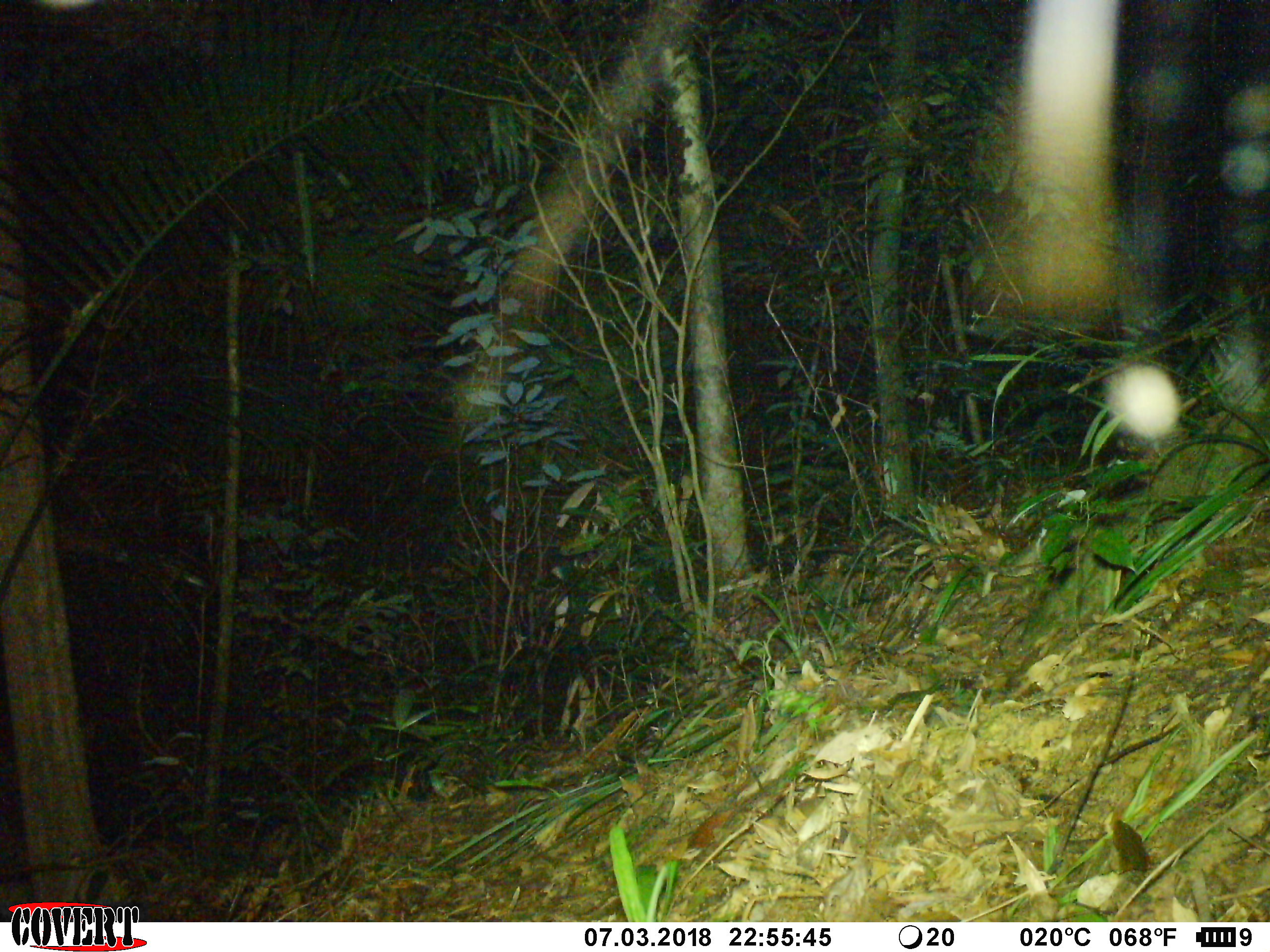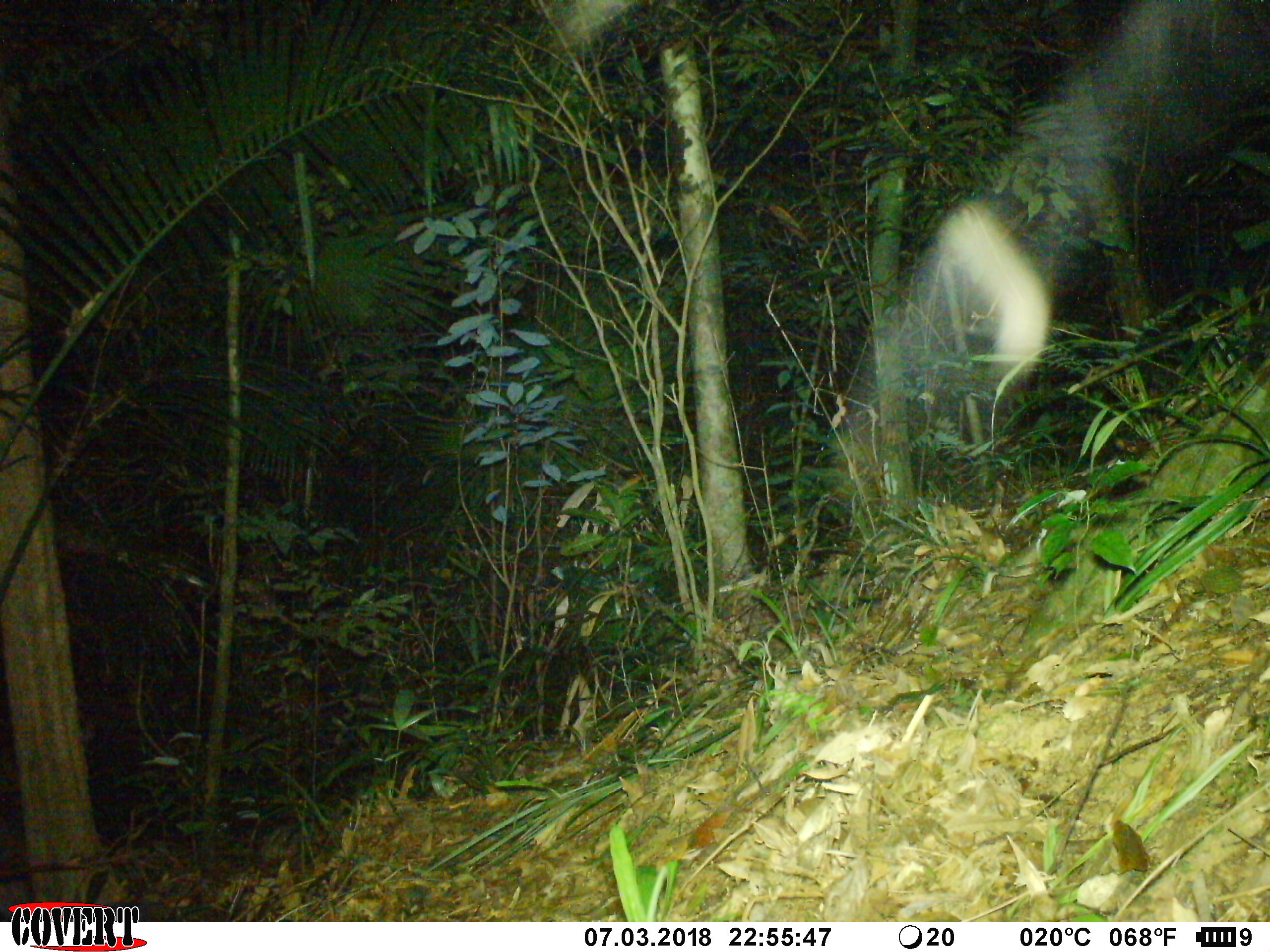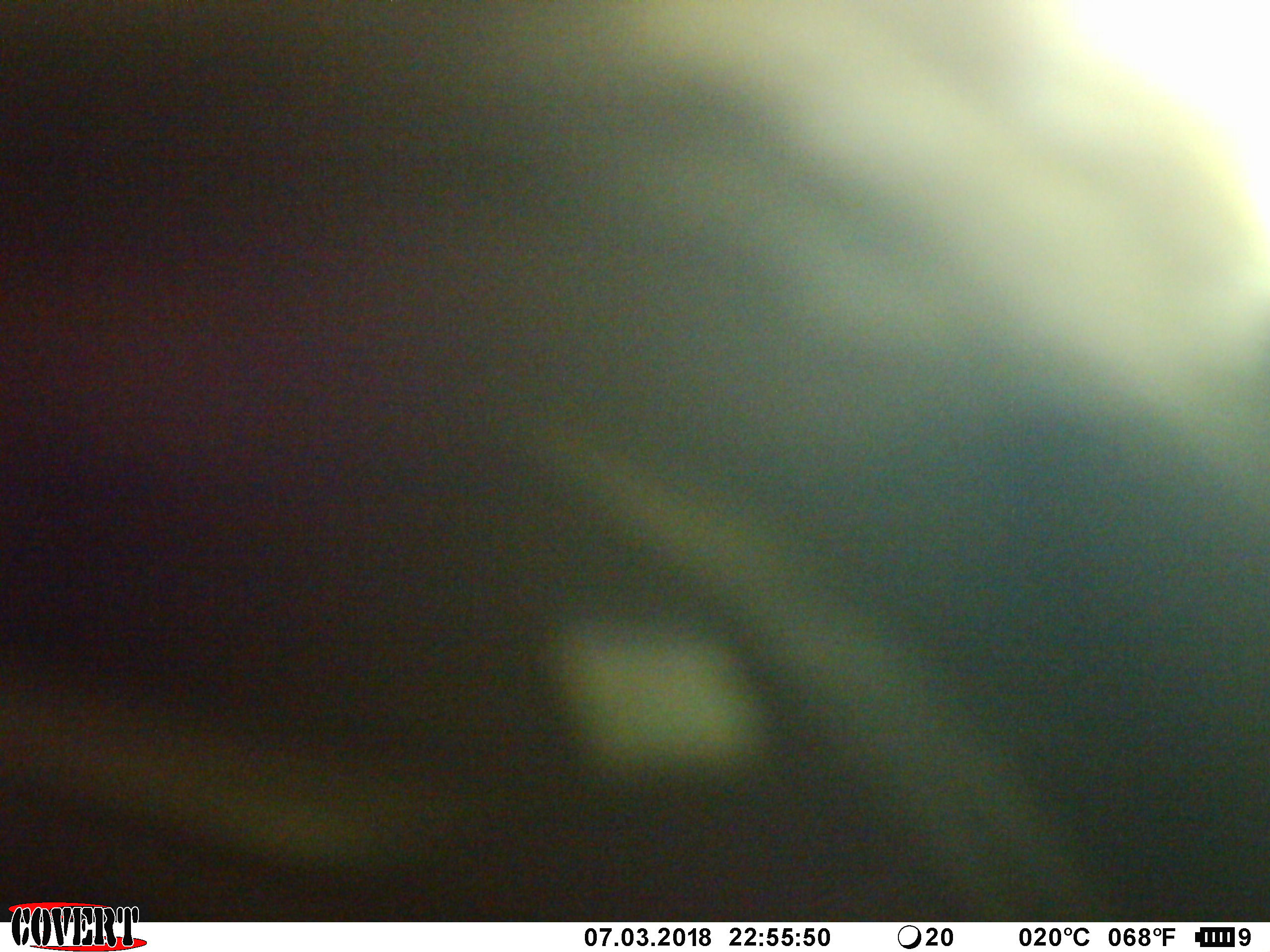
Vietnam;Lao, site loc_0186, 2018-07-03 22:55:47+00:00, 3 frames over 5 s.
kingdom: Animalia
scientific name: Animalia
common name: animal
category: unidentified animal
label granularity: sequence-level